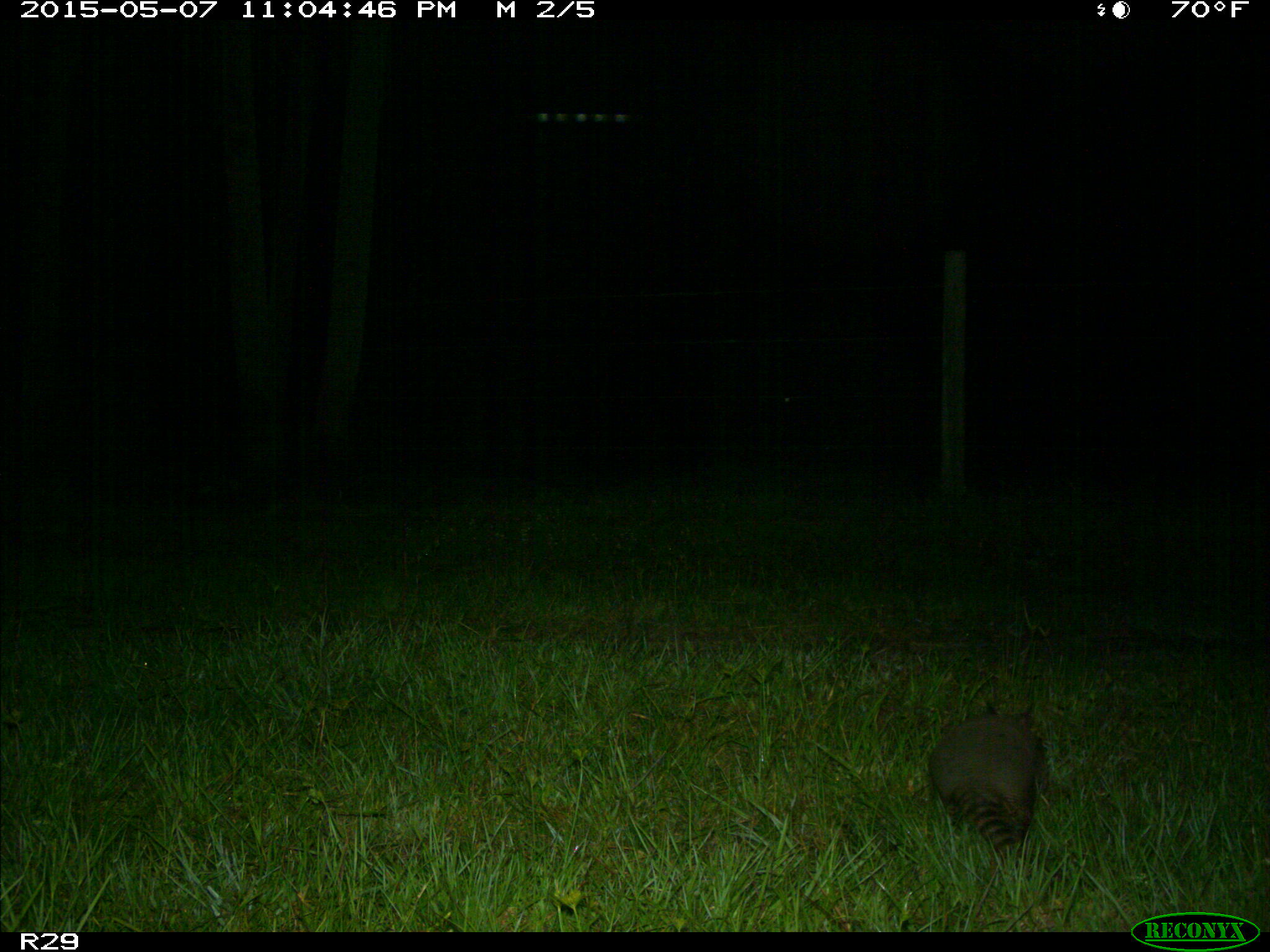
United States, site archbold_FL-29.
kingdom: Animalia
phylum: Chordata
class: Mammalia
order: Cingulata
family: Dasypodidae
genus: Dasypus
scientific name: Dasypus novemcinctus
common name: nine-banded armadillo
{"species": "Dasypus novemcinctus (nine-banded armadillo)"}